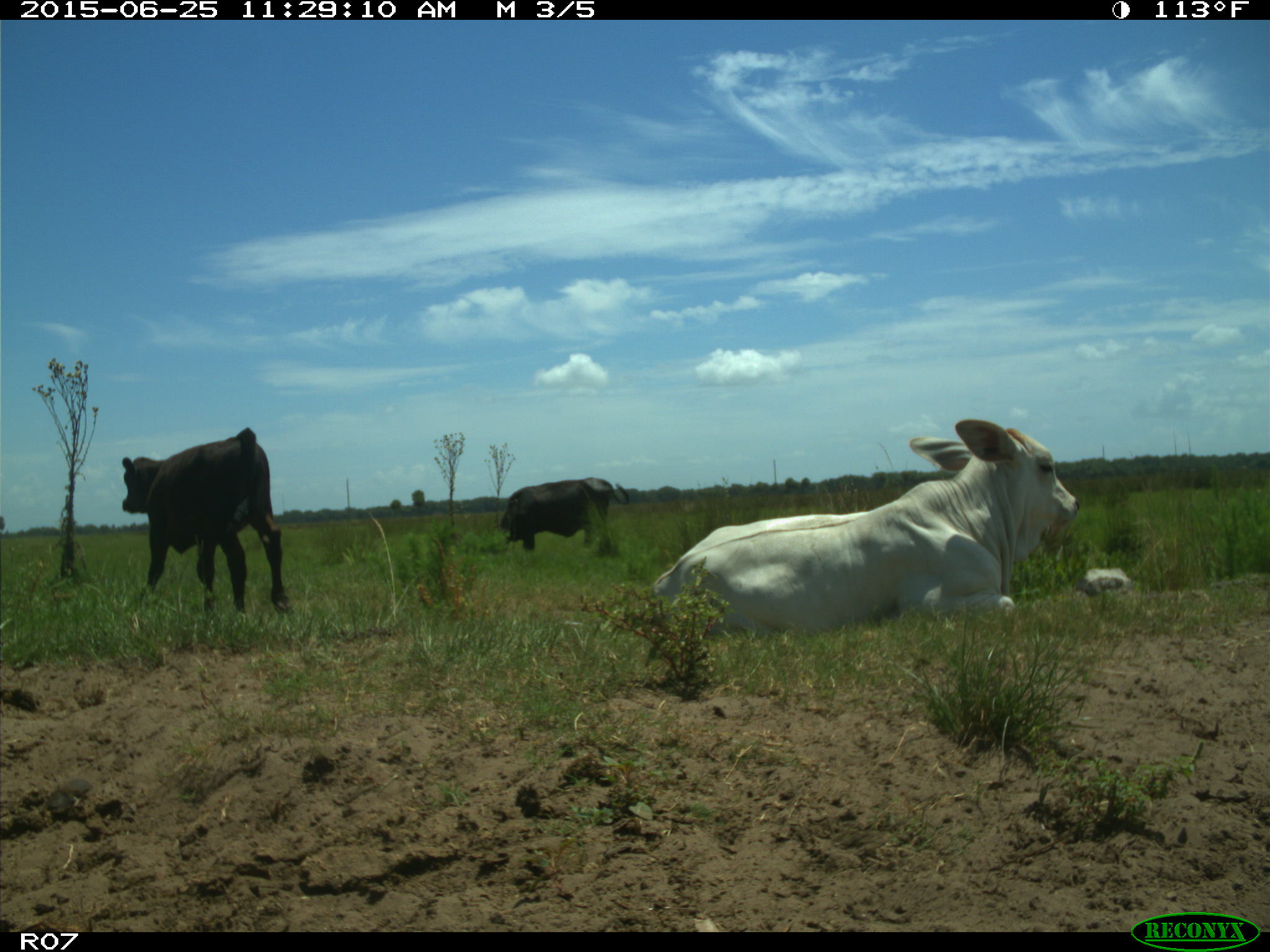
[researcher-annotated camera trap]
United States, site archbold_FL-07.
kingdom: Animalia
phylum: Chordata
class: Mammalia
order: Artiodactyla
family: Bovidae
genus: Bos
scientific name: Bos taurus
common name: domestic cow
Bos taurus (domestic cow).